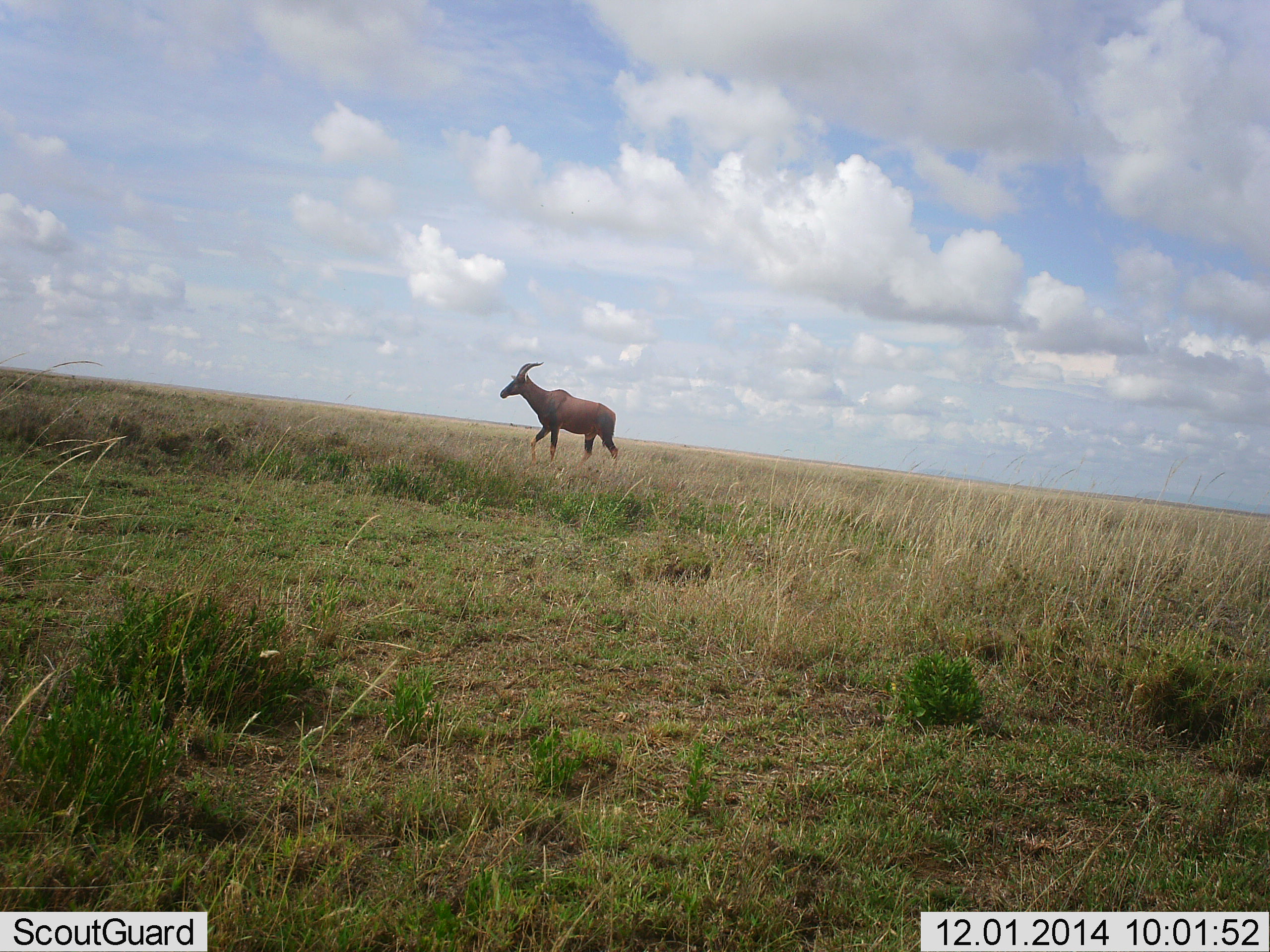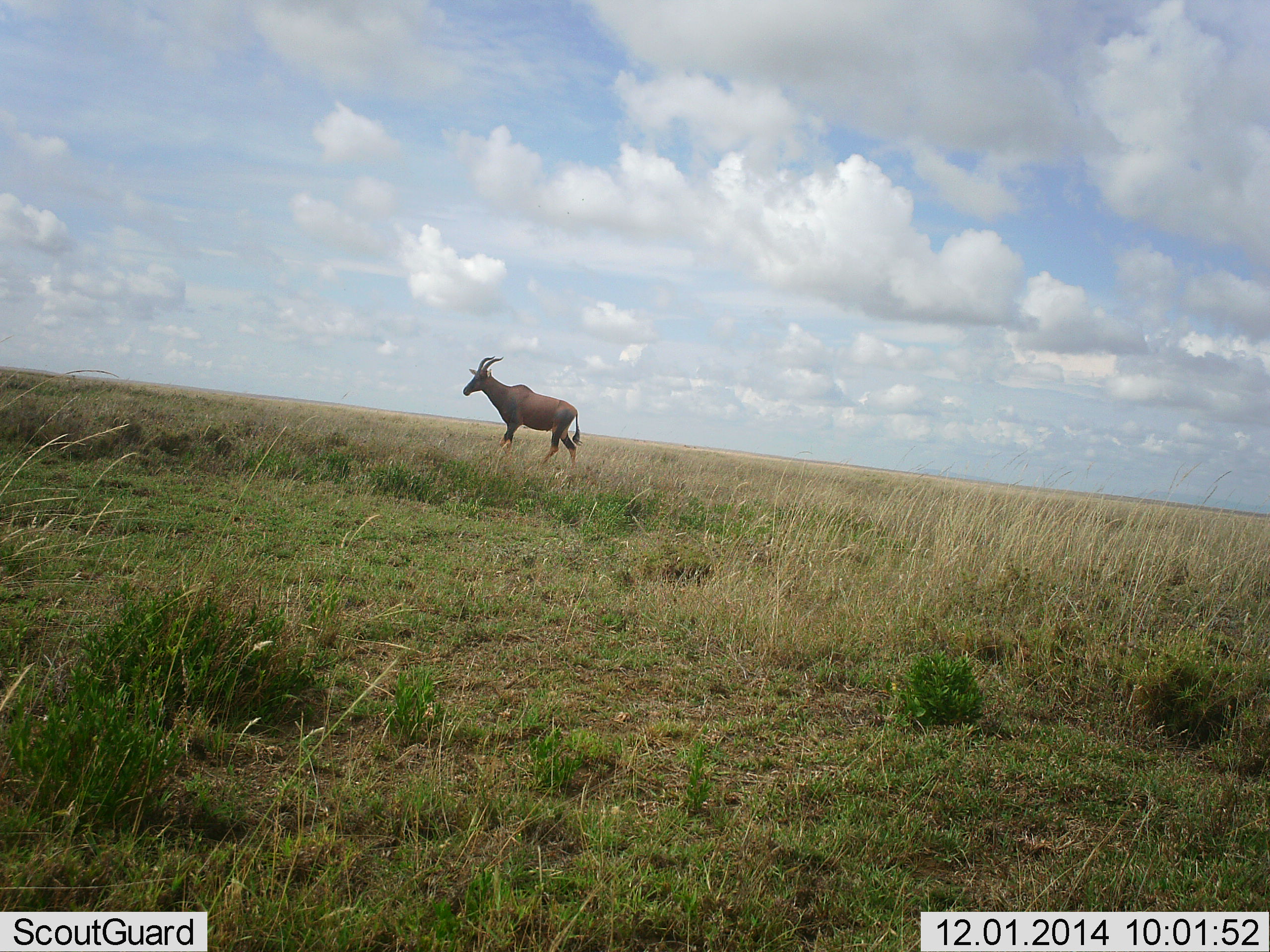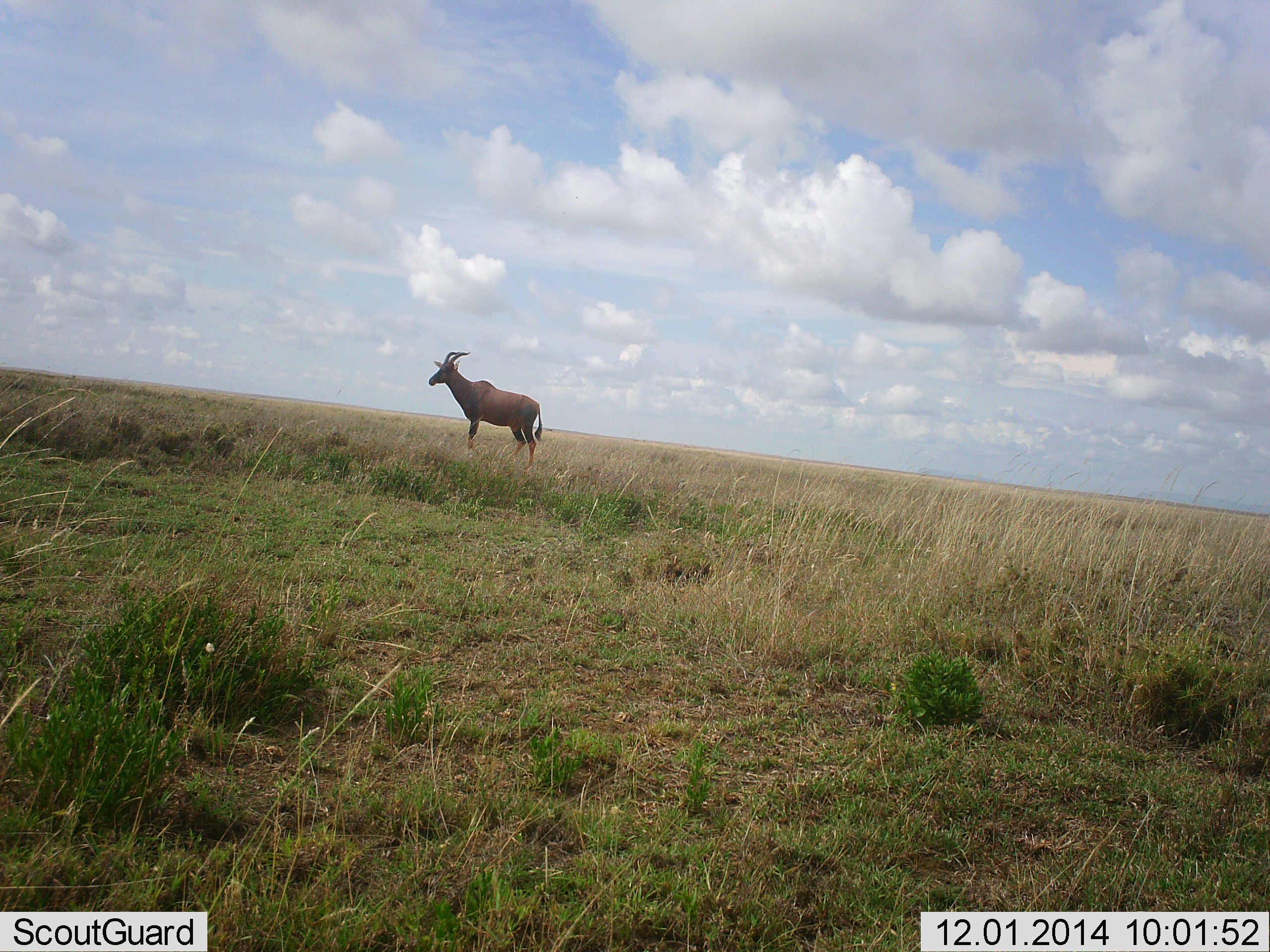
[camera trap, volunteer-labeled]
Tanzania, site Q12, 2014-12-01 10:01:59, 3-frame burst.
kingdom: Animalia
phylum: Chordata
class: Mammalia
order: Artiodactyla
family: Bovidae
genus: Damaliscus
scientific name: Damaliscus lunatus jimela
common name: topi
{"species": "topi (Damaliscus lunatus jimela)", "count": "1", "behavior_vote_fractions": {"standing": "10%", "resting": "0%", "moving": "90%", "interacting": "0%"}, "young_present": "0%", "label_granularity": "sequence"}